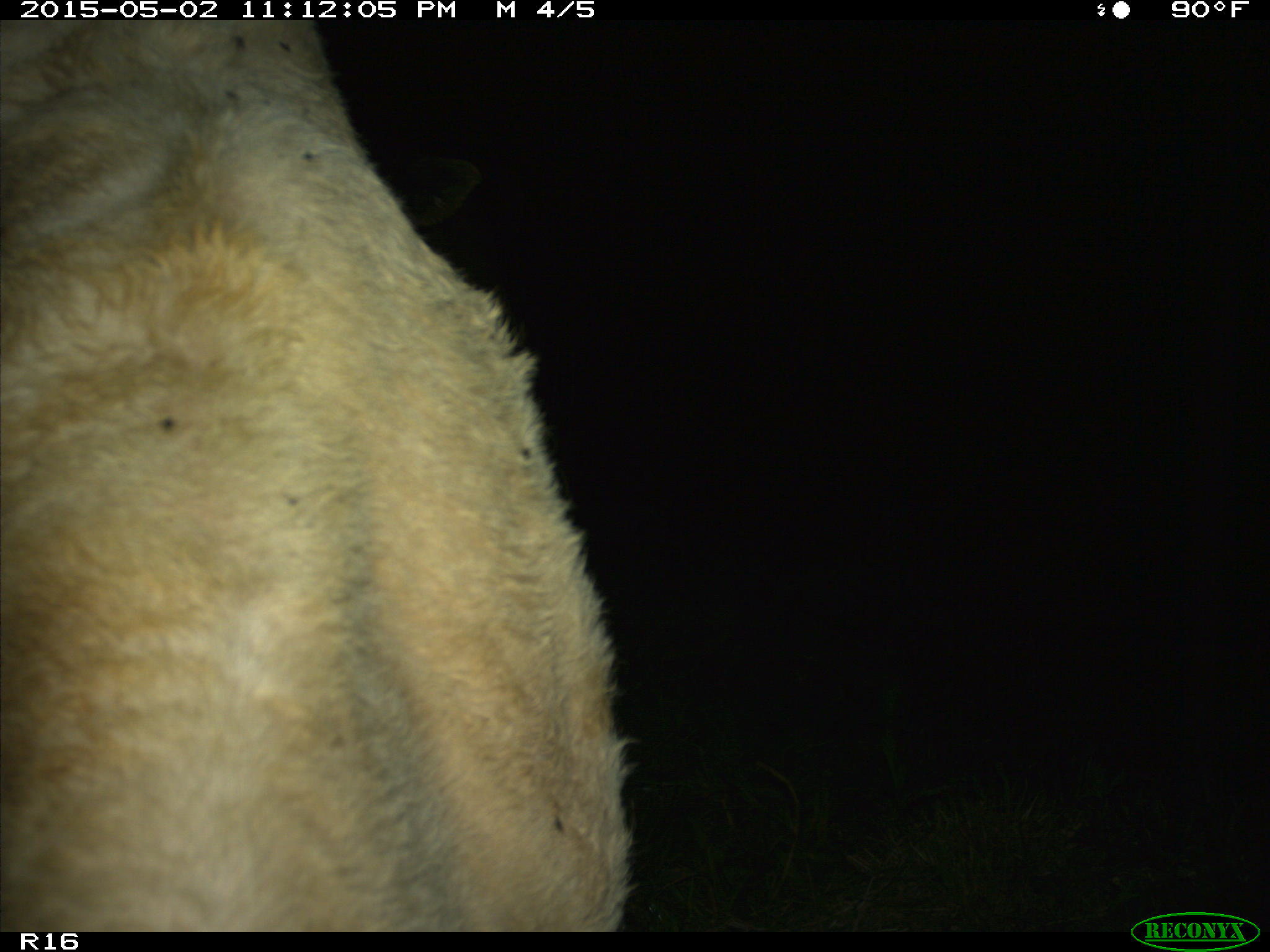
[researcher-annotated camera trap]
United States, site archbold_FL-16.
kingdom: Animalia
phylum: Chordata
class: Mammalia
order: Artiodactyla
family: Bovidae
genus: Bos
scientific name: Bos taurus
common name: domestic cow